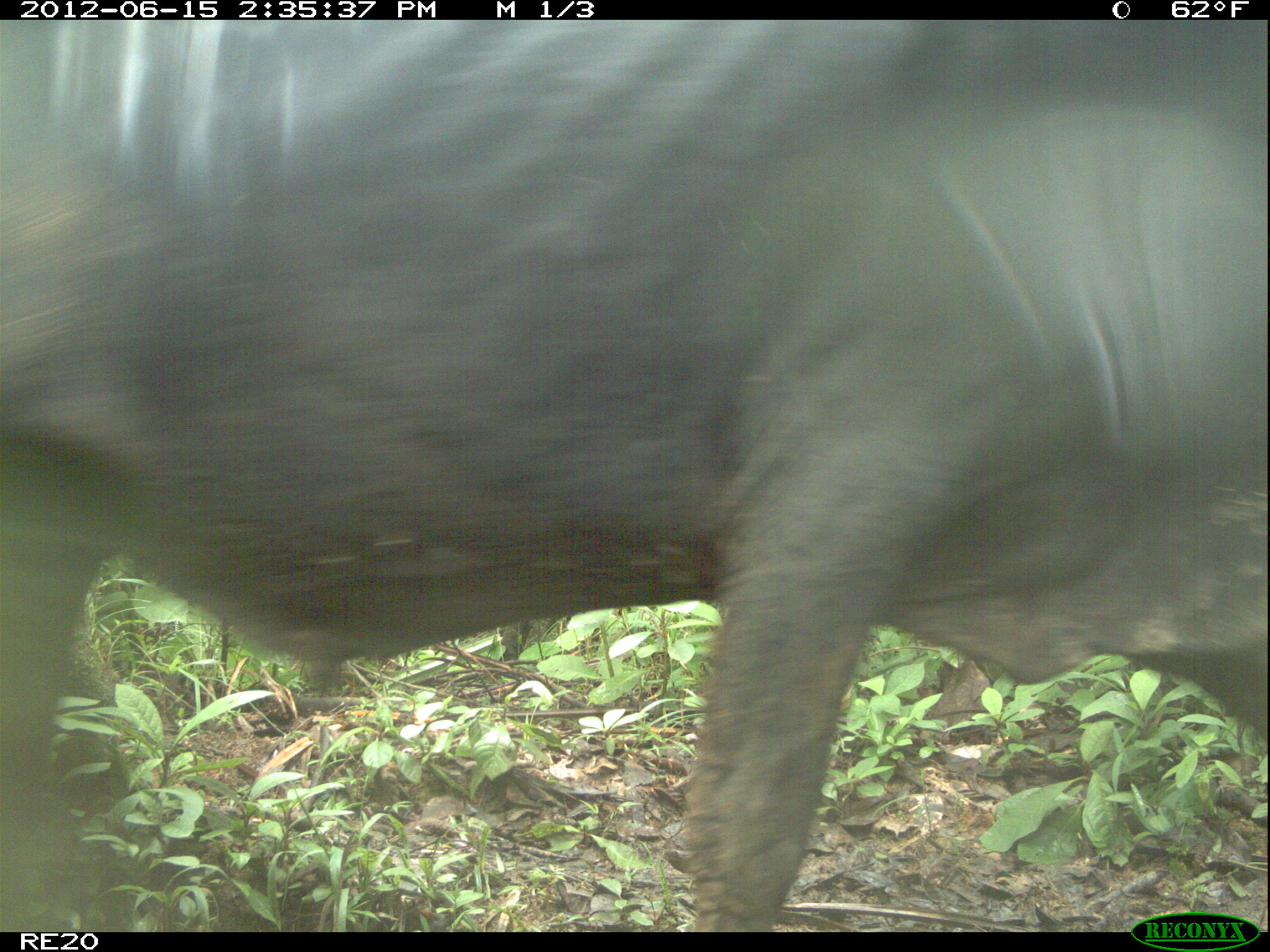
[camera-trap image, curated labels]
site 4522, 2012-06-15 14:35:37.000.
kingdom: Animalia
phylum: Chordata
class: Mammalia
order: Artiodactyla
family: Bovidae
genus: Bos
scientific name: Bos taurus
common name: domestic cattle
Bos taurus (domestic cattle), count 1.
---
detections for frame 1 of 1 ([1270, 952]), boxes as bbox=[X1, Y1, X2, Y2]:
bos taurus: bbox=[0, 19, 1267, 930]